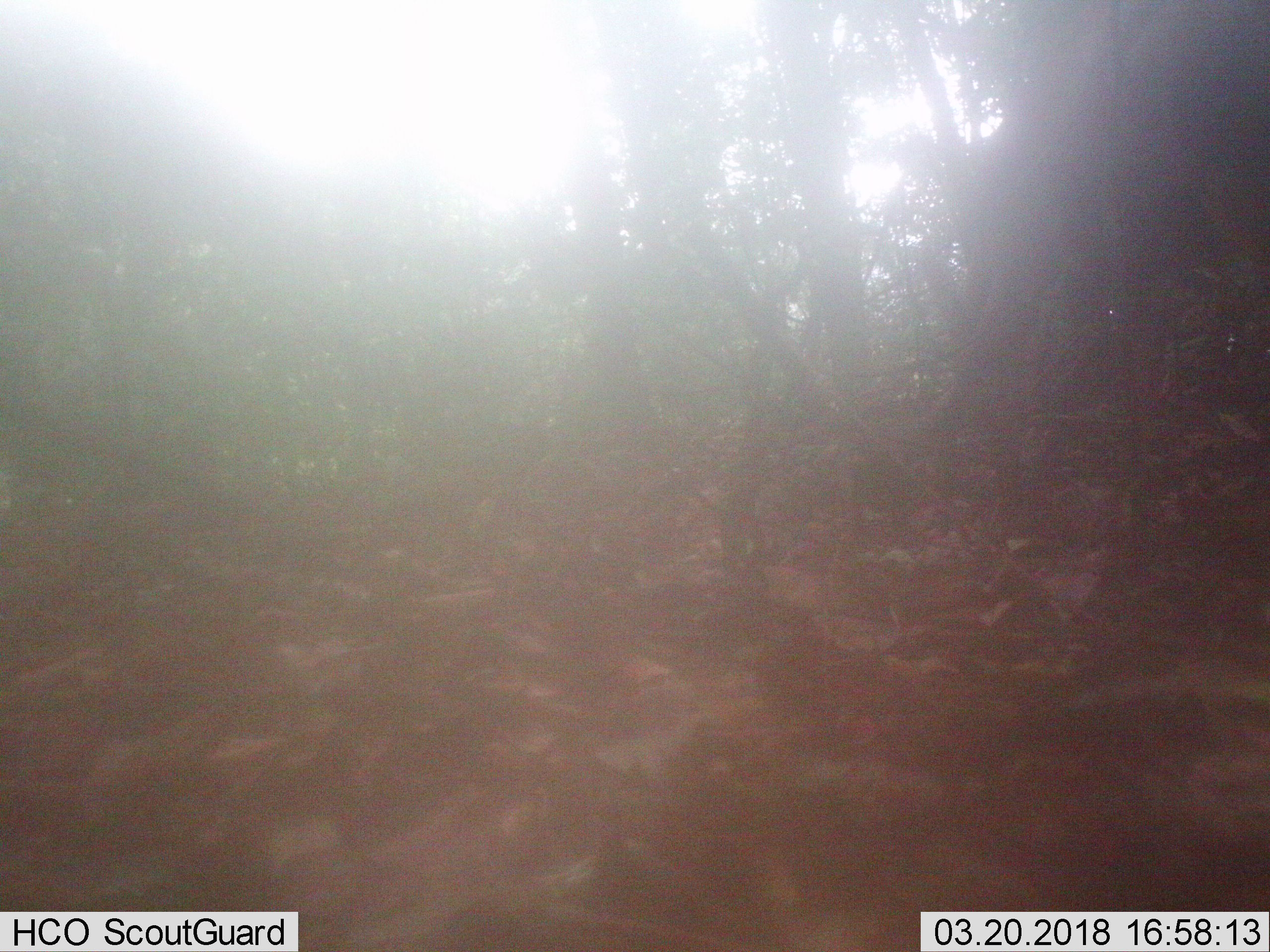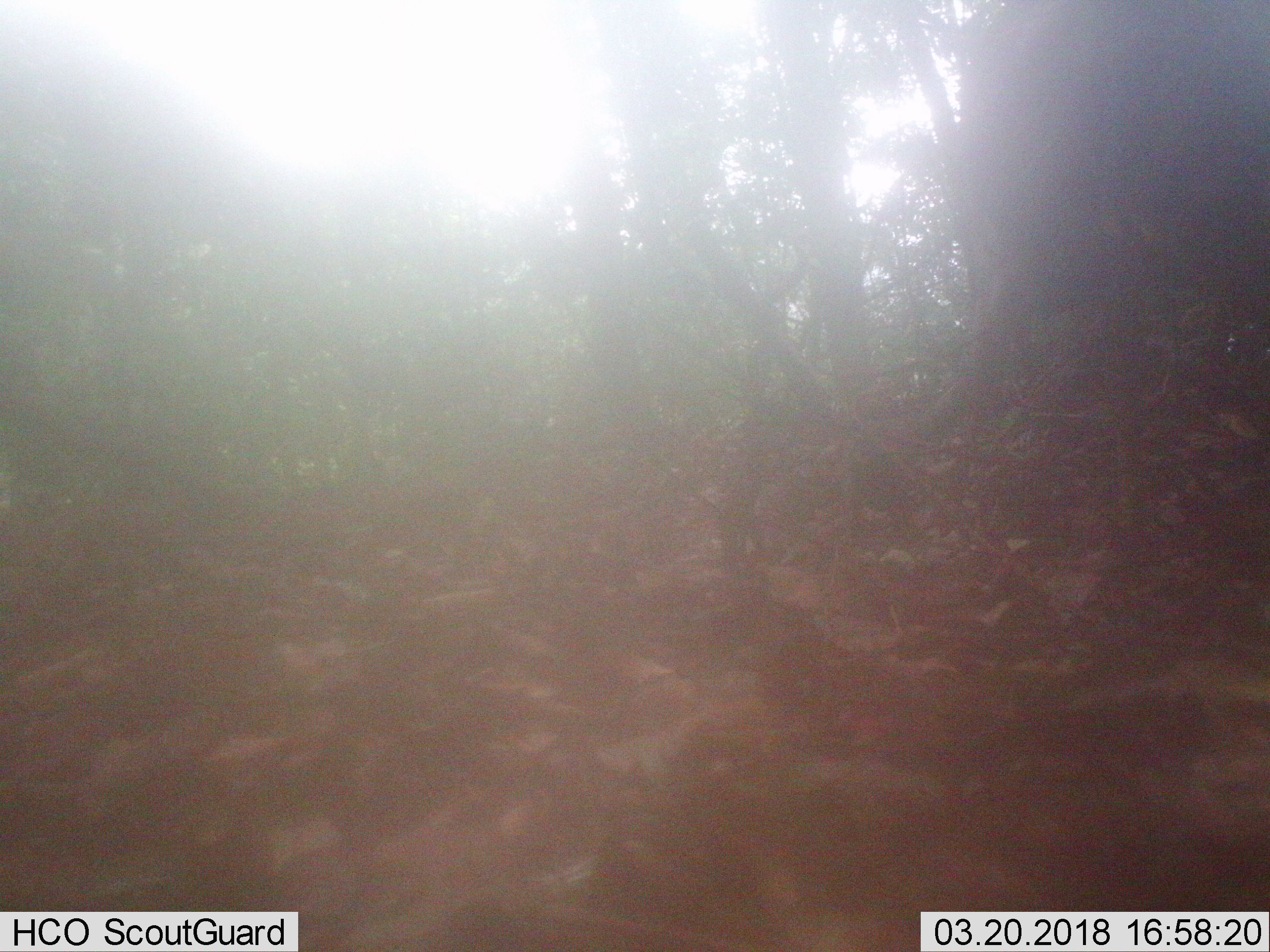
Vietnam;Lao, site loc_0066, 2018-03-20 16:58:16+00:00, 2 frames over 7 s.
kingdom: Animalia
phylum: Chordata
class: Mammalia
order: Artiodactyla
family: Cervidae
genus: Muntiacus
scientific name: Muntiacus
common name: muntjacs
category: unidentified muntjac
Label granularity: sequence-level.